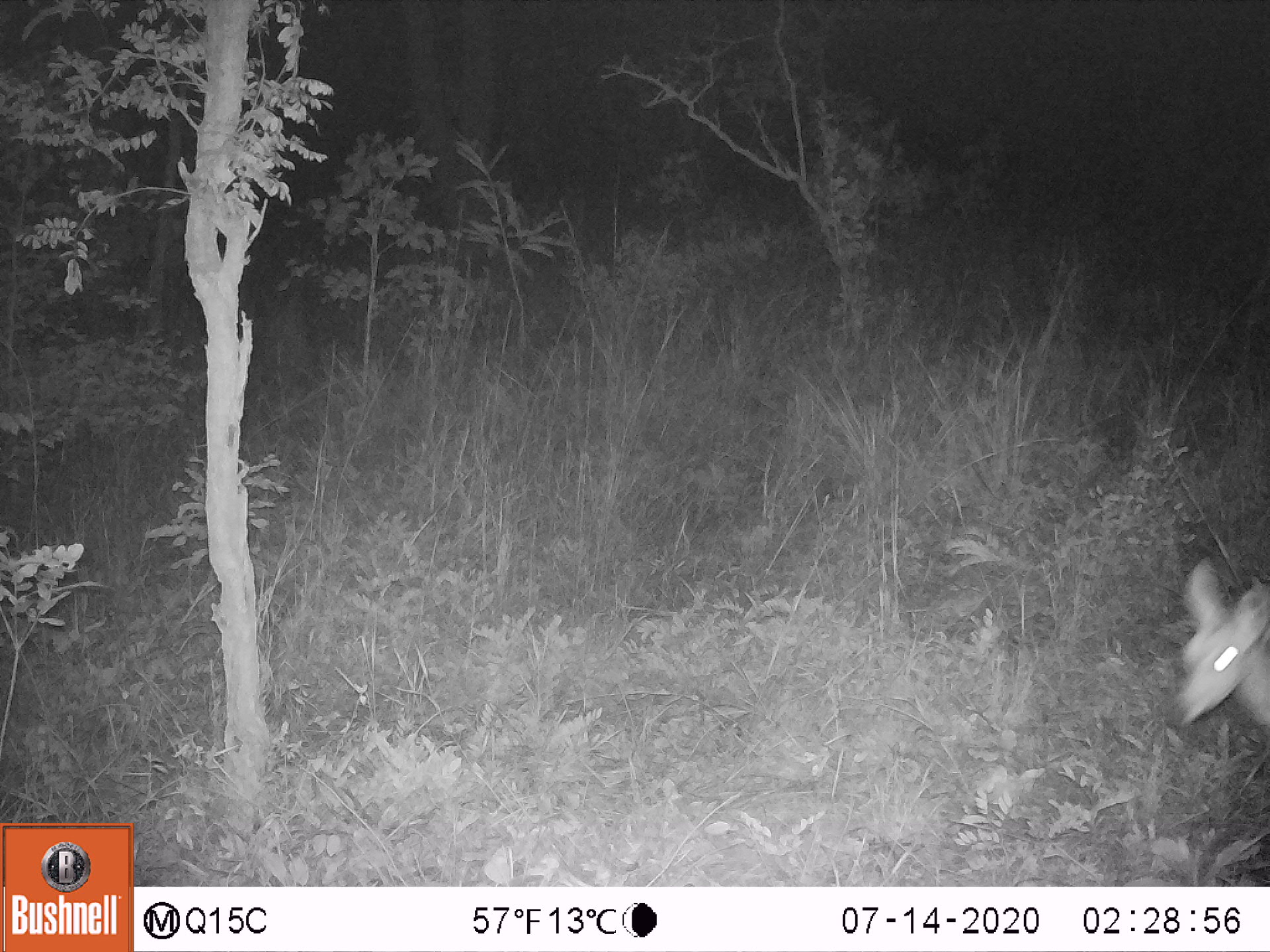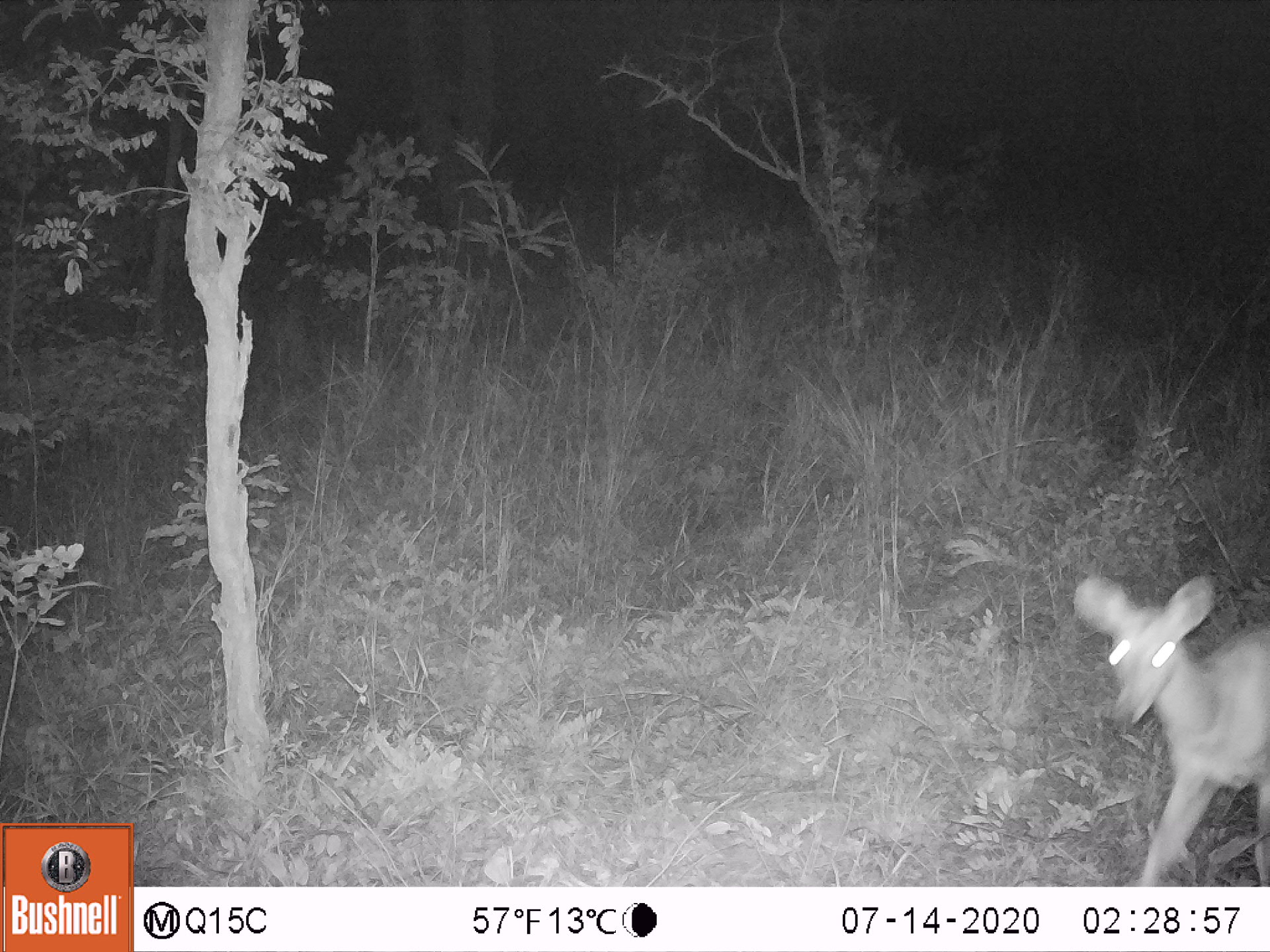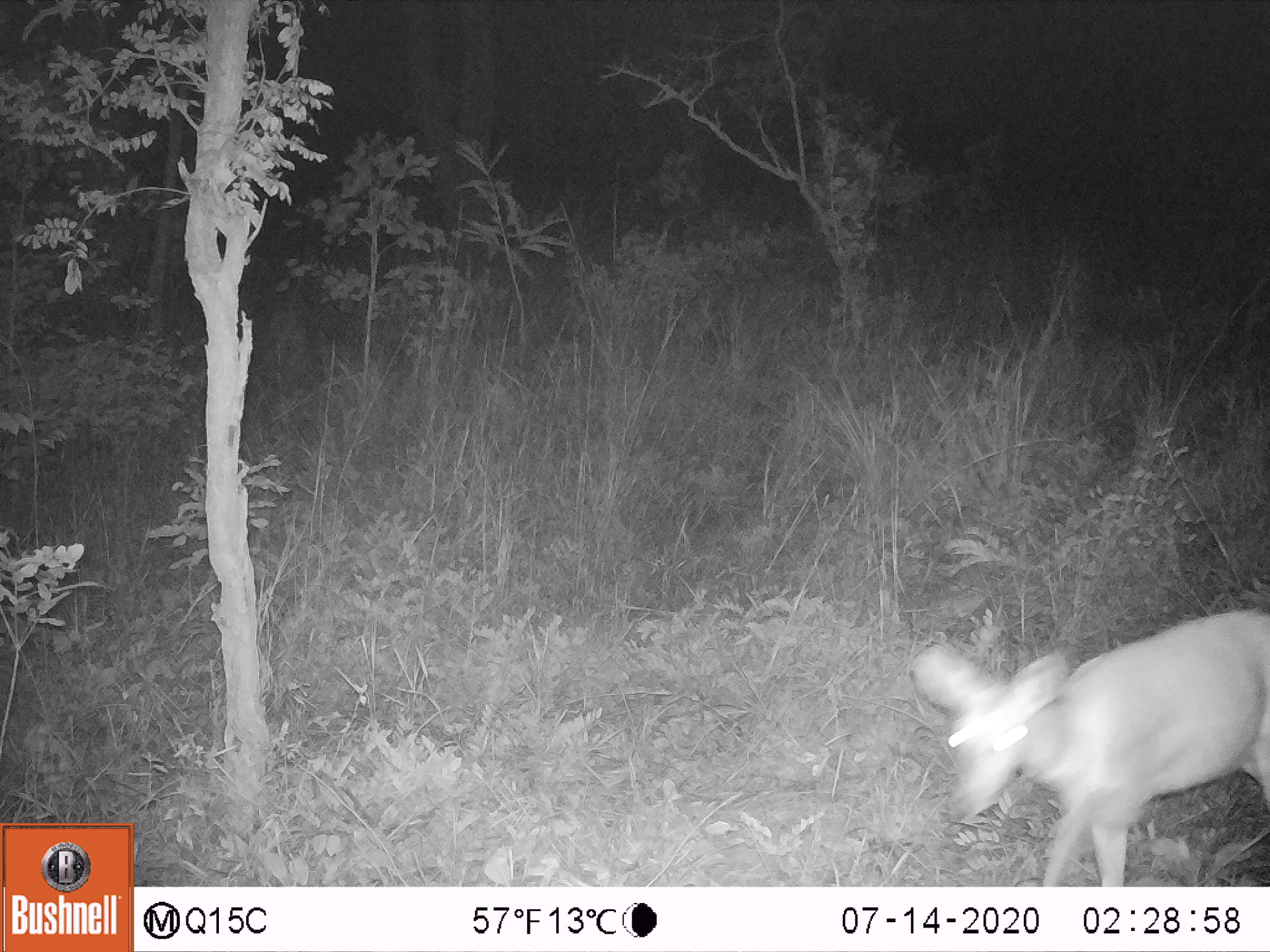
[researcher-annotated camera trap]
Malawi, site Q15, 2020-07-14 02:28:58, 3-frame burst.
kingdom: Animalia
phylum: Chordata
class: Mammalia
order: Artiodactyla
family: Bovidae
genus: Tragelaphus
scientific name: Tragelaphus sylvaticus sylvaticus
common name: cape bushbuck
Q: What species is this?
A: Cape bushbuck (Tragelaphus sylvaticus sylvaticus).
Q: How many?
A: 1.